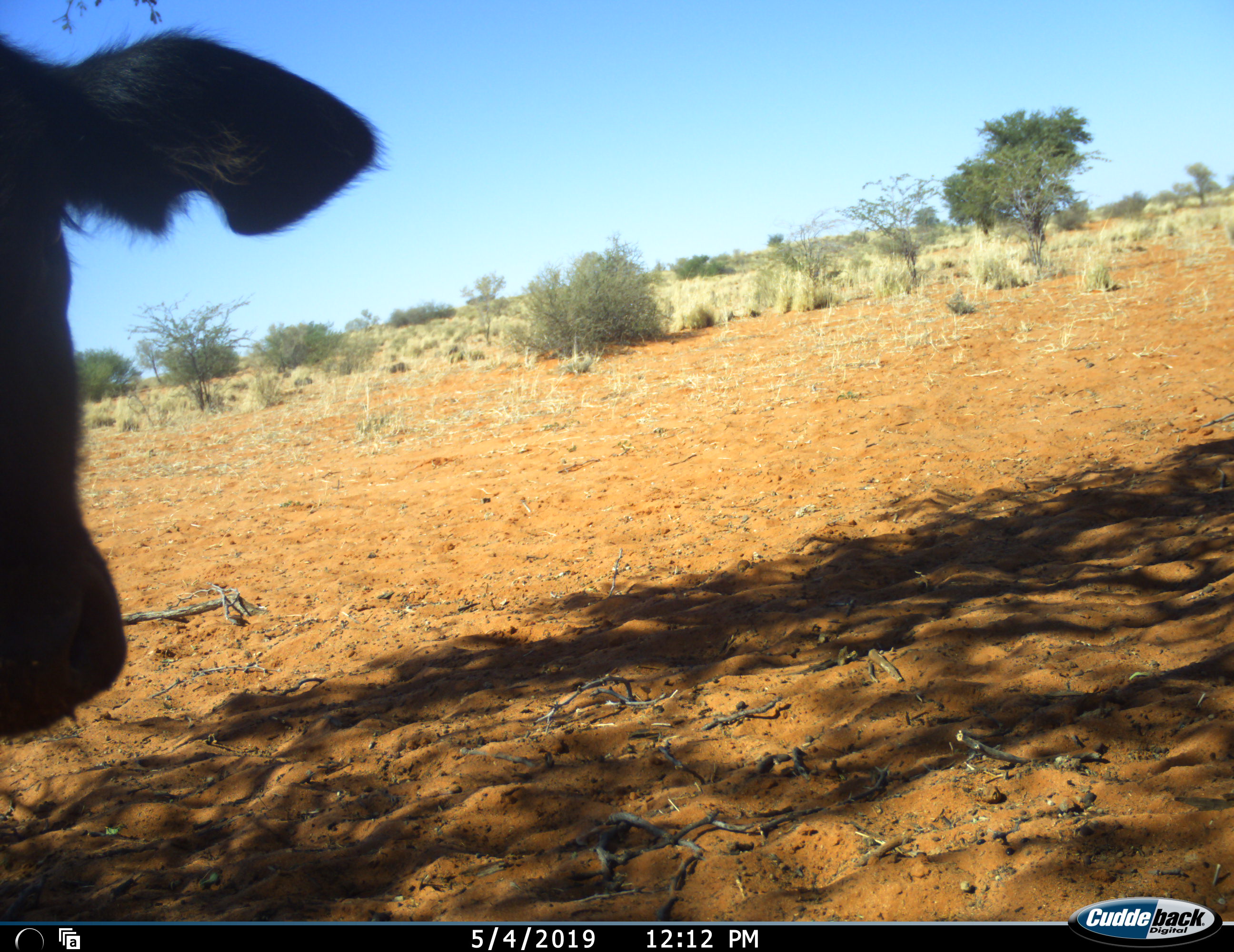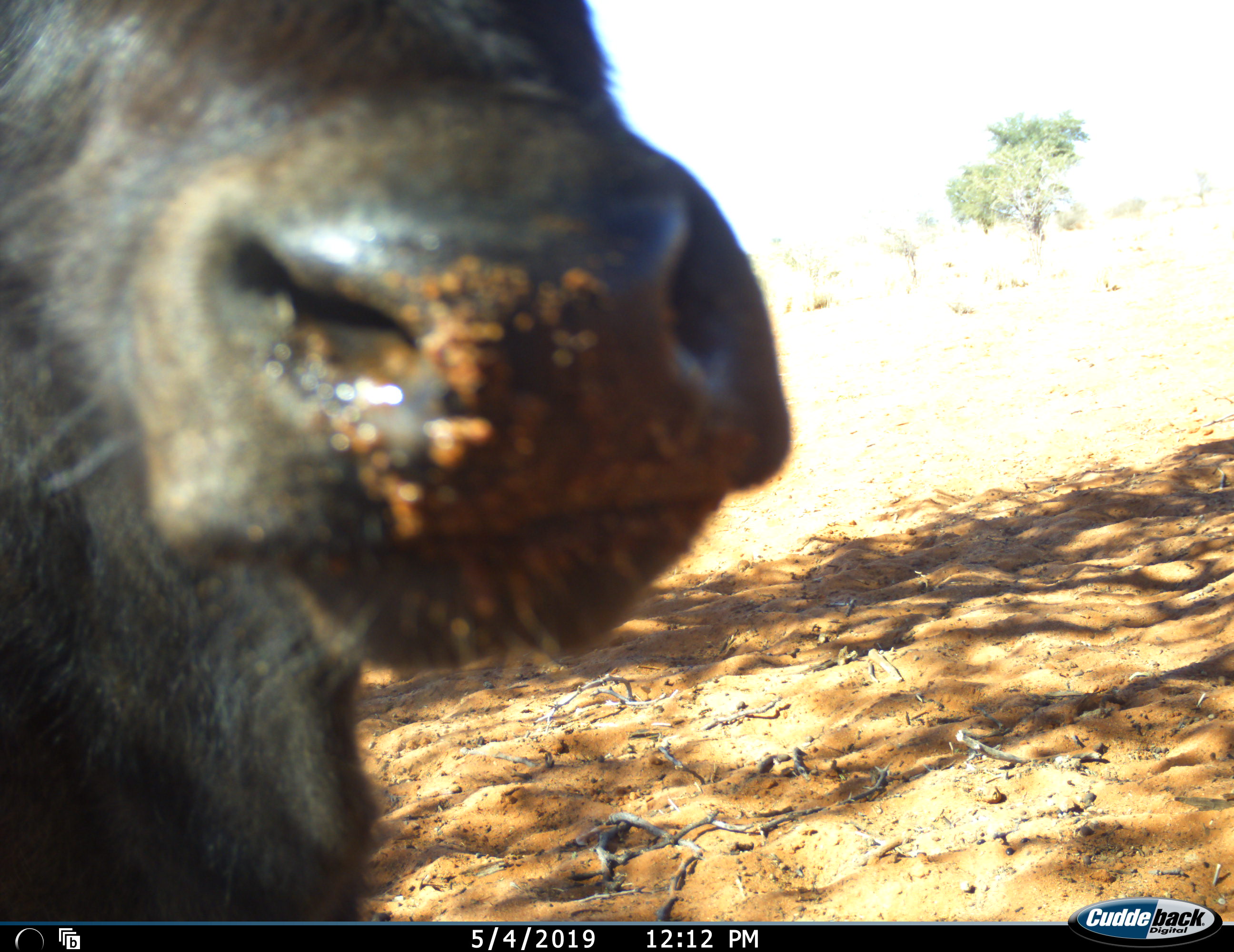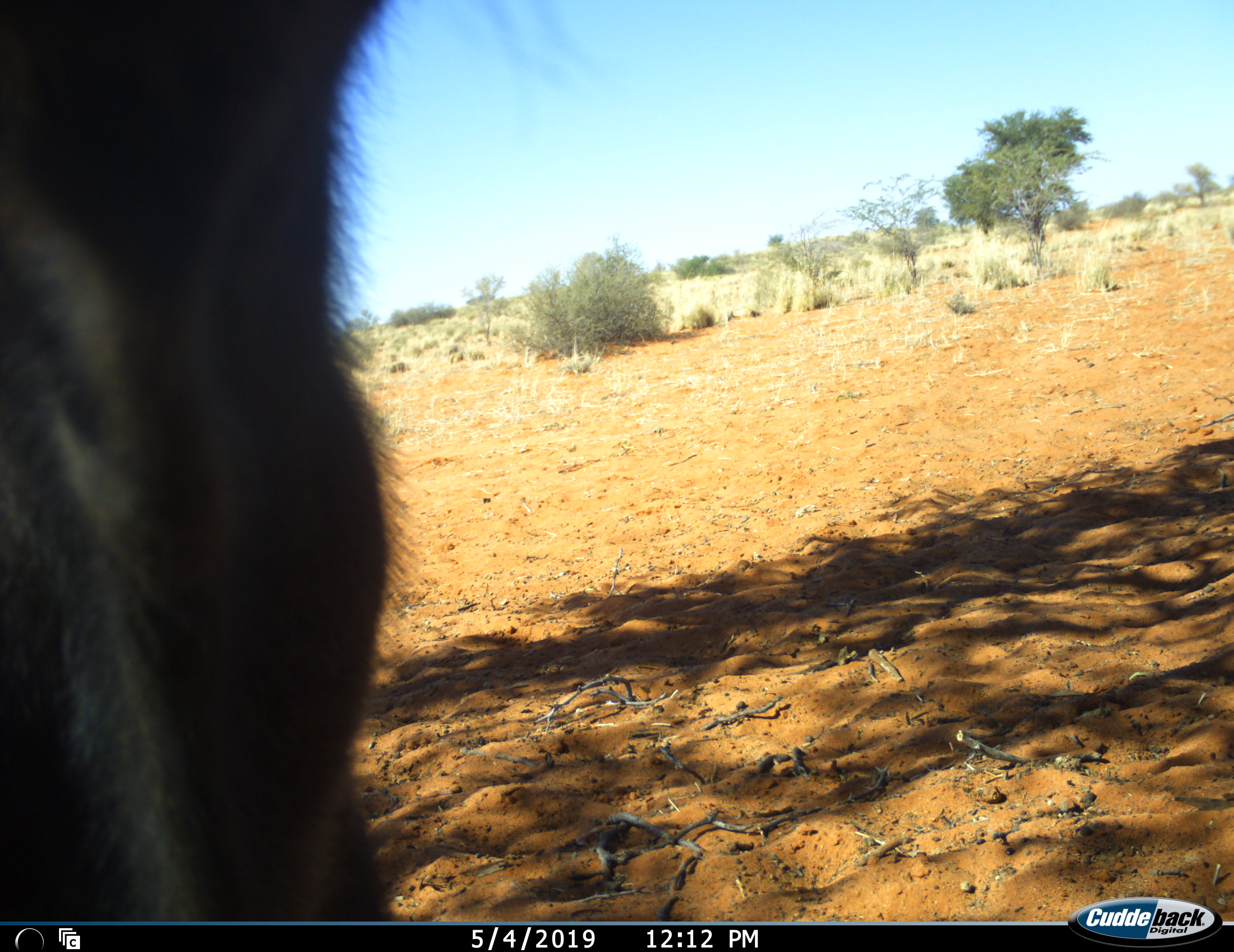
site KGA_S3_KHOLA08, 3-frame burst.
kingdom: Animalia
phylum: Chordata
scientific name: Vertebrata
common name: domestic animal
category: domesticanimal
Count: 1.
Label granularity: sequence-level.